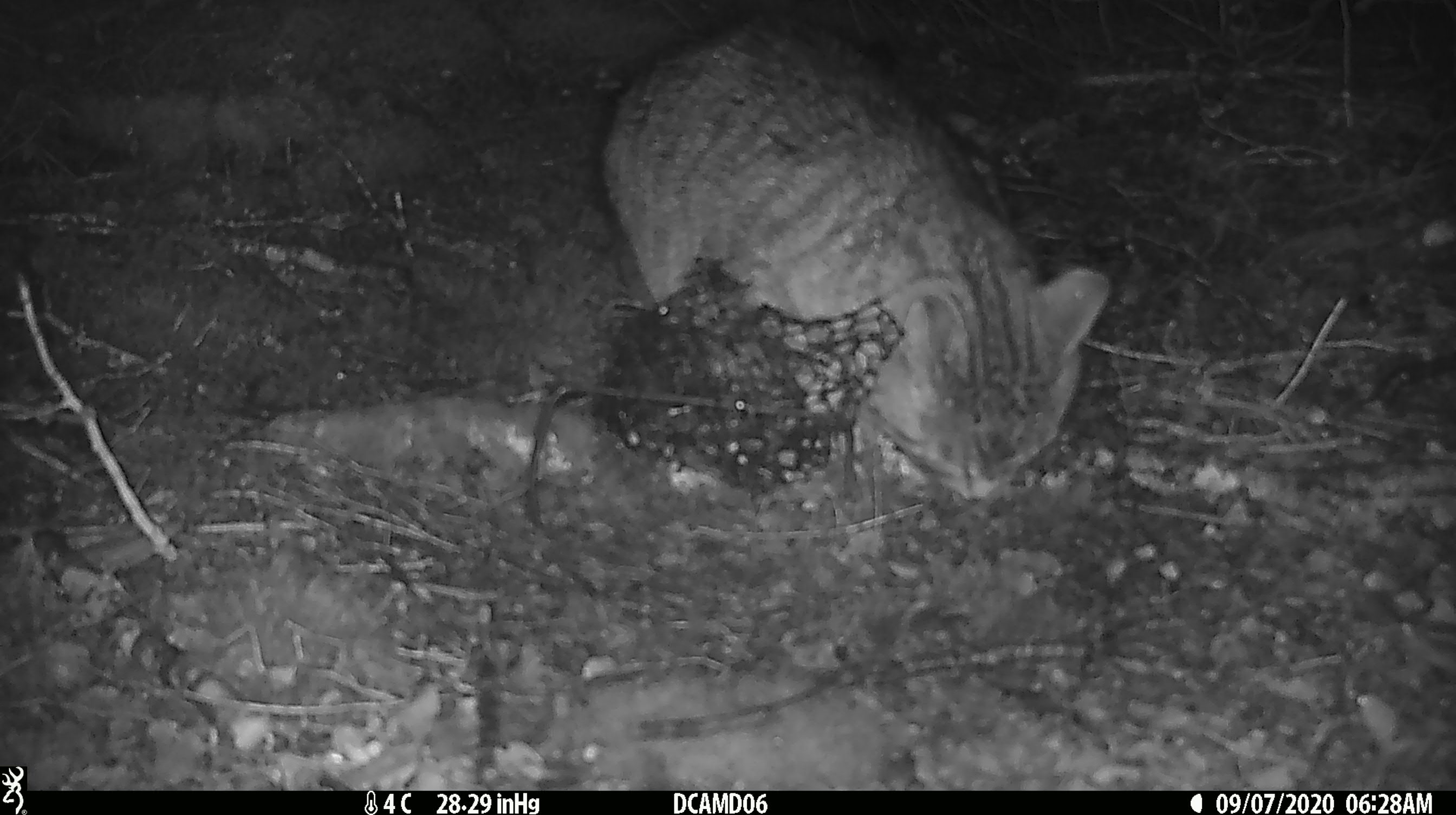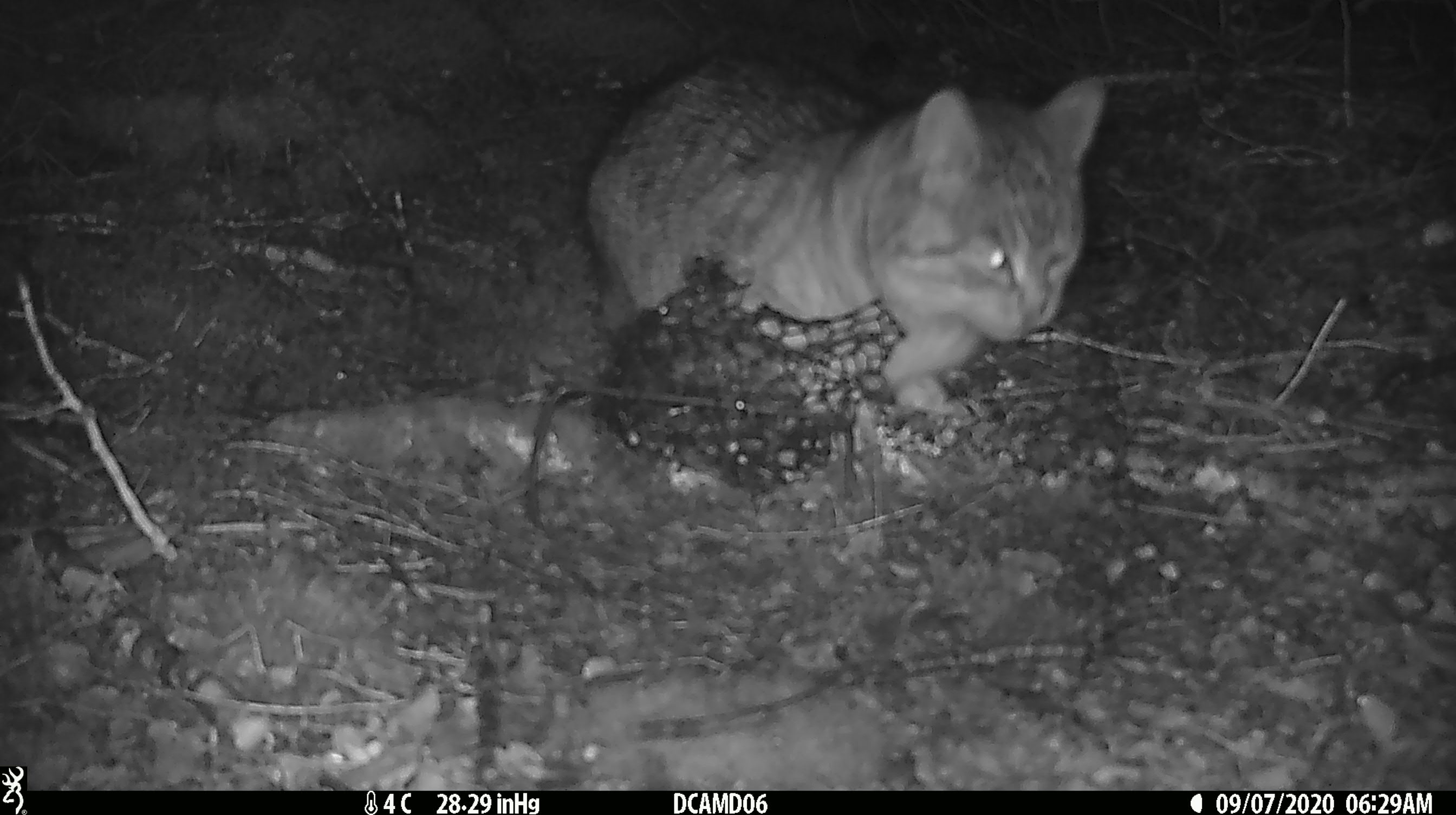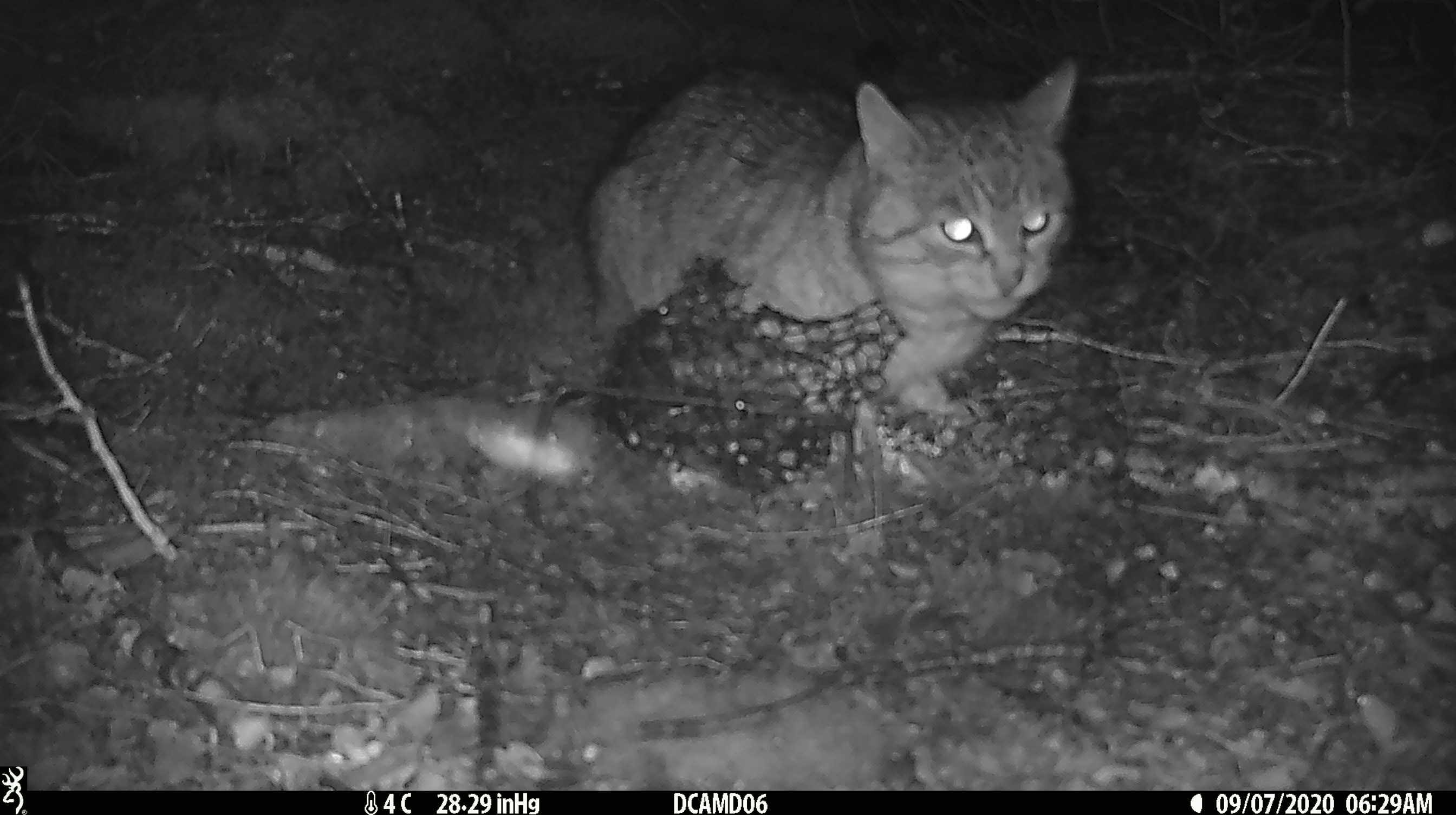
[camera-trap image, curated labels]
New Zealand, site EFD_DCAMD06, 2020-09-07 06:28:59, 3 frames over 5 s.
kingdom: Animalia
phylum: Chordata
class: Mammalia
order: Carnivora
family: Felidae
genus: Felis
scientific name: Felis catus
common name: domestic cat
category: cat